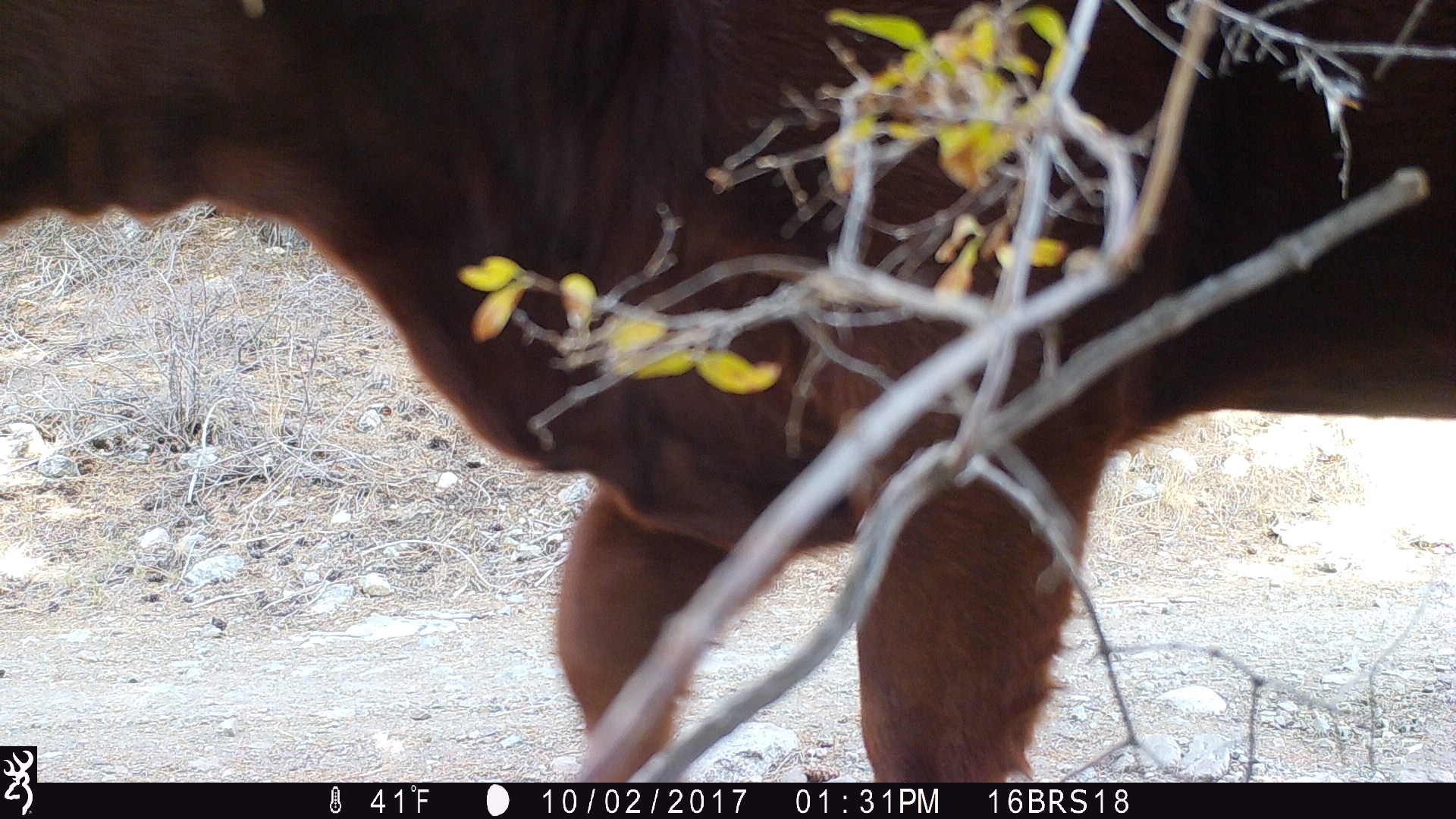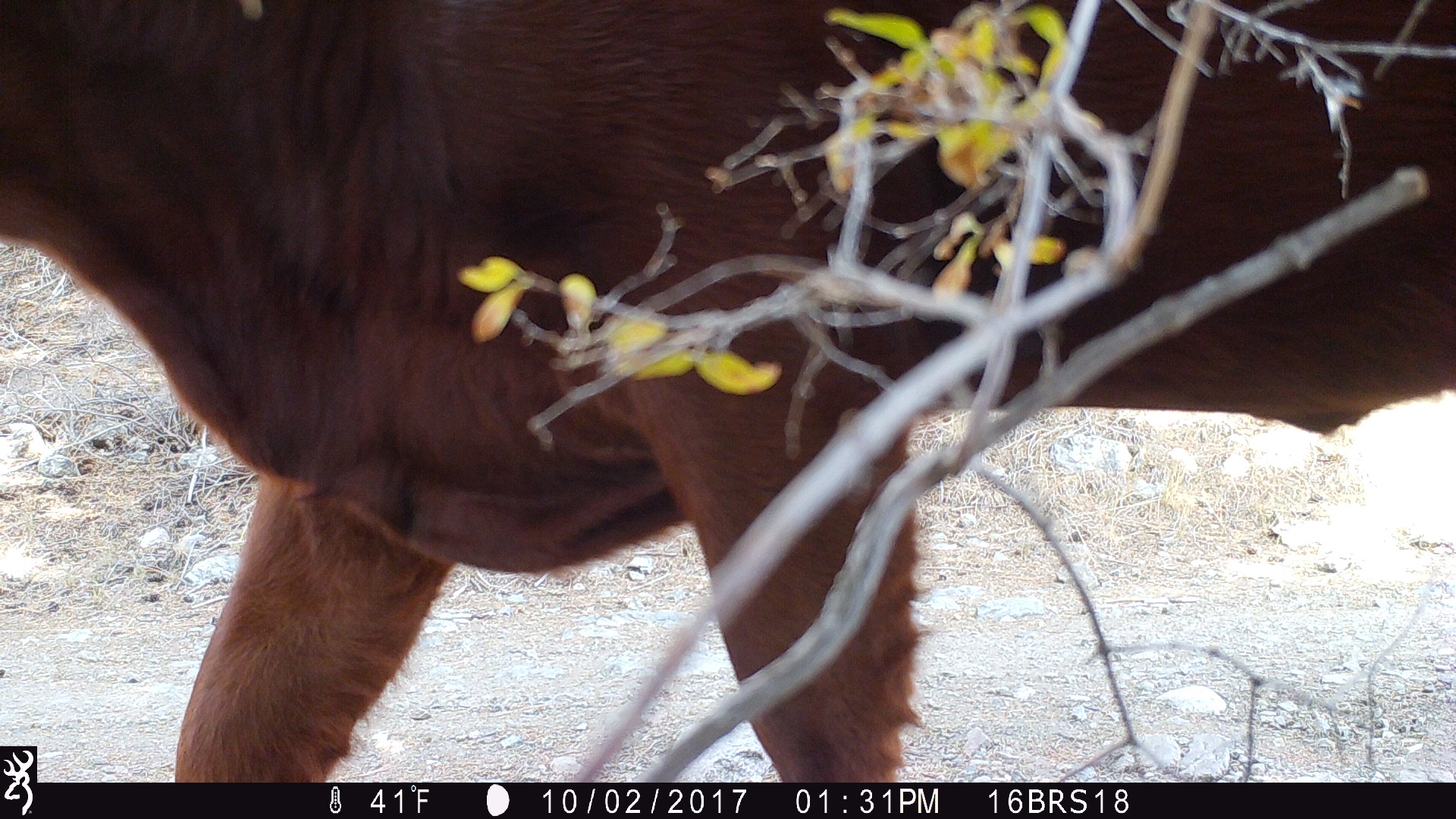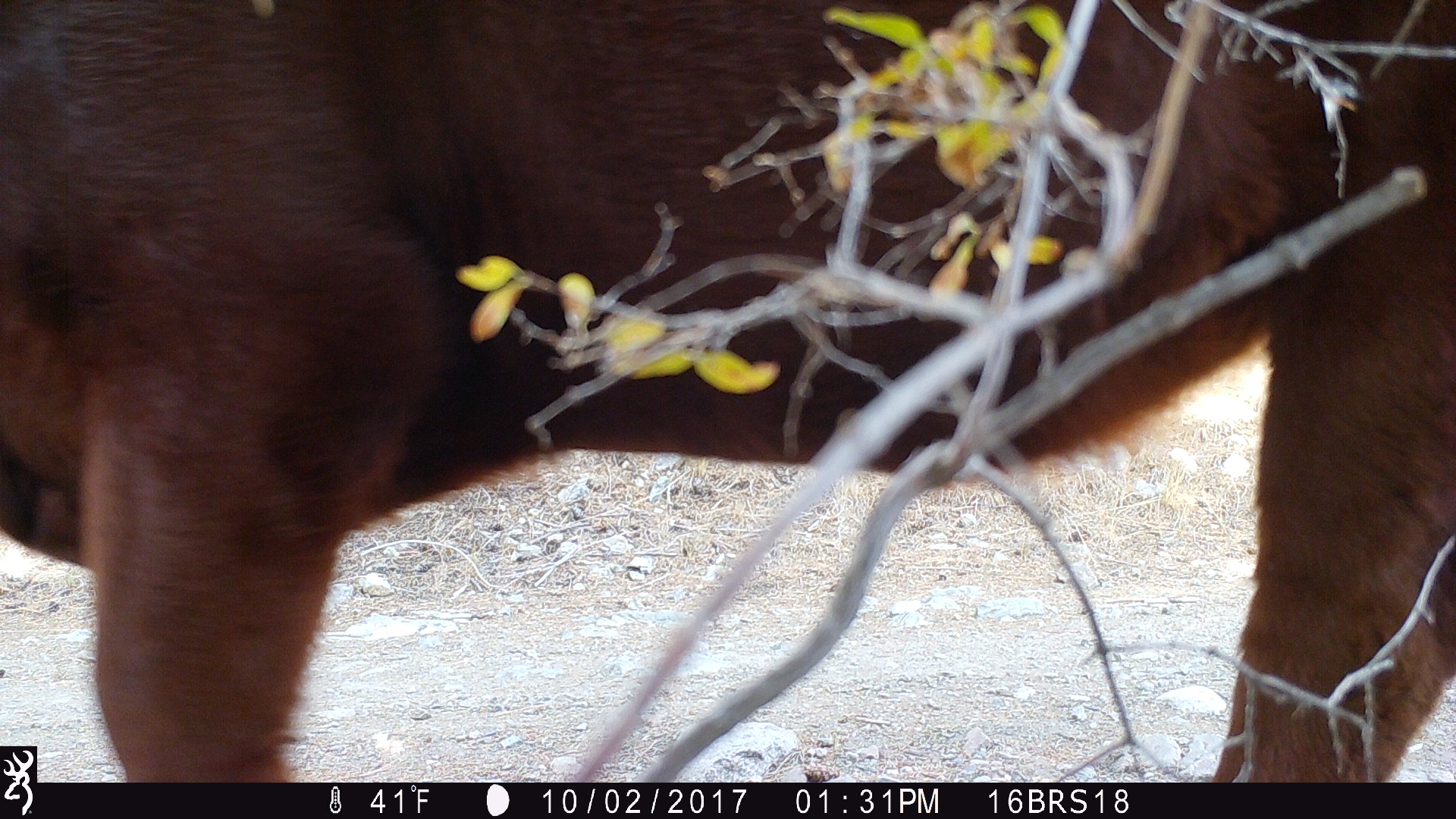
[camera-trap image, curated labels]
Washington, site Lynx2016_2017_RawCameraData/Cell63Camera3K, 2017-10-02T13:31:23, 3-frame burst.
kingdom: Animalia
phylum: Chordata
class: Mammalia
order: Artiodactyla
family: Bovidae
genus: Bos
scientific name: Bos taurus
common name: domestic cattle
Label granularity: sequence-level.